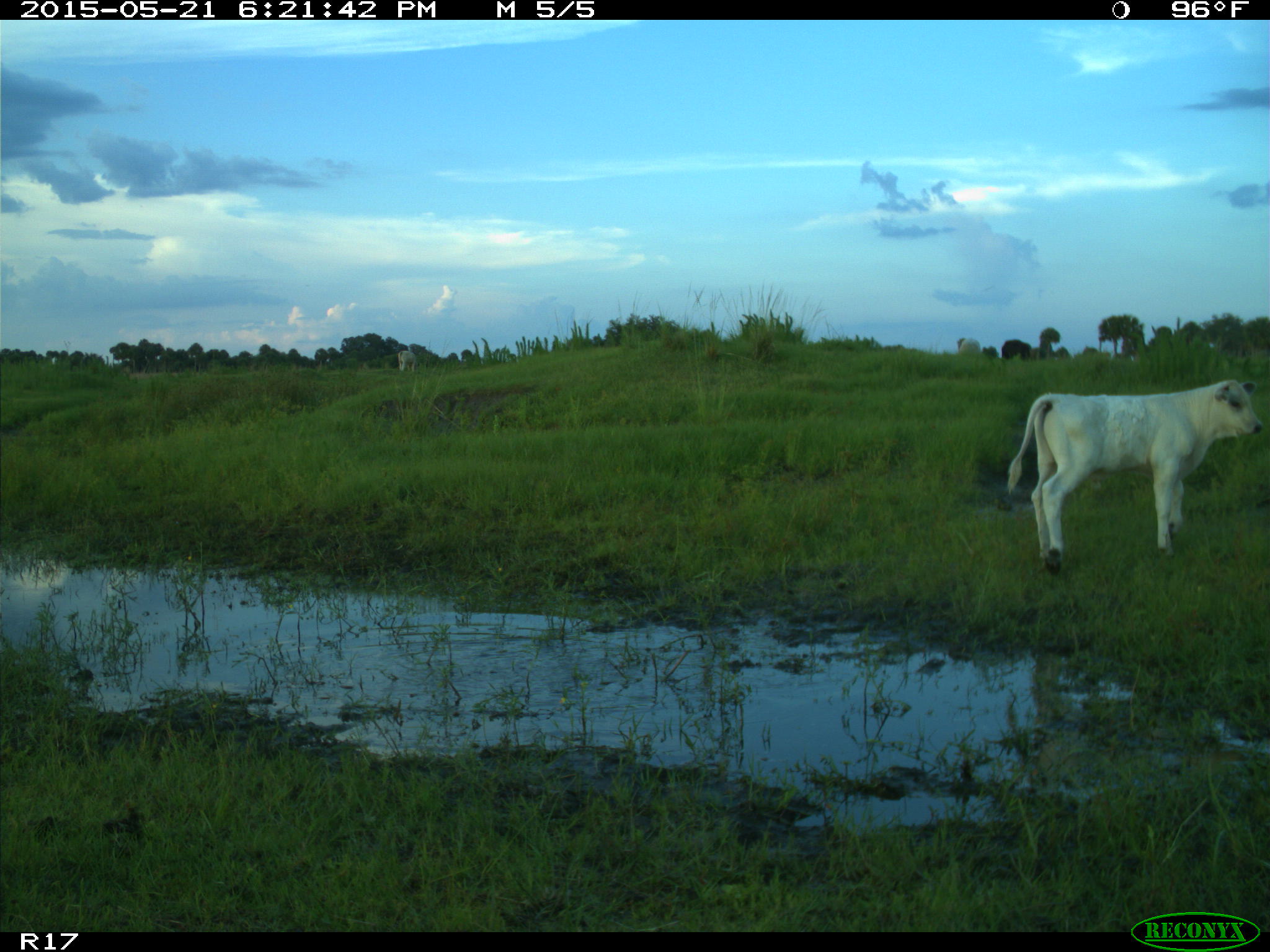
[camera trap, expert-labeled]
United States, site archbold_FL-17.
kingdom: Animalia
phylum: Chordata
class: Mammalia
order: Artiodactyla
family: Bovidae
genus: Bos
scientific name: Bos taurus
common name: domestic cow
Bos taurus (domestic cow).